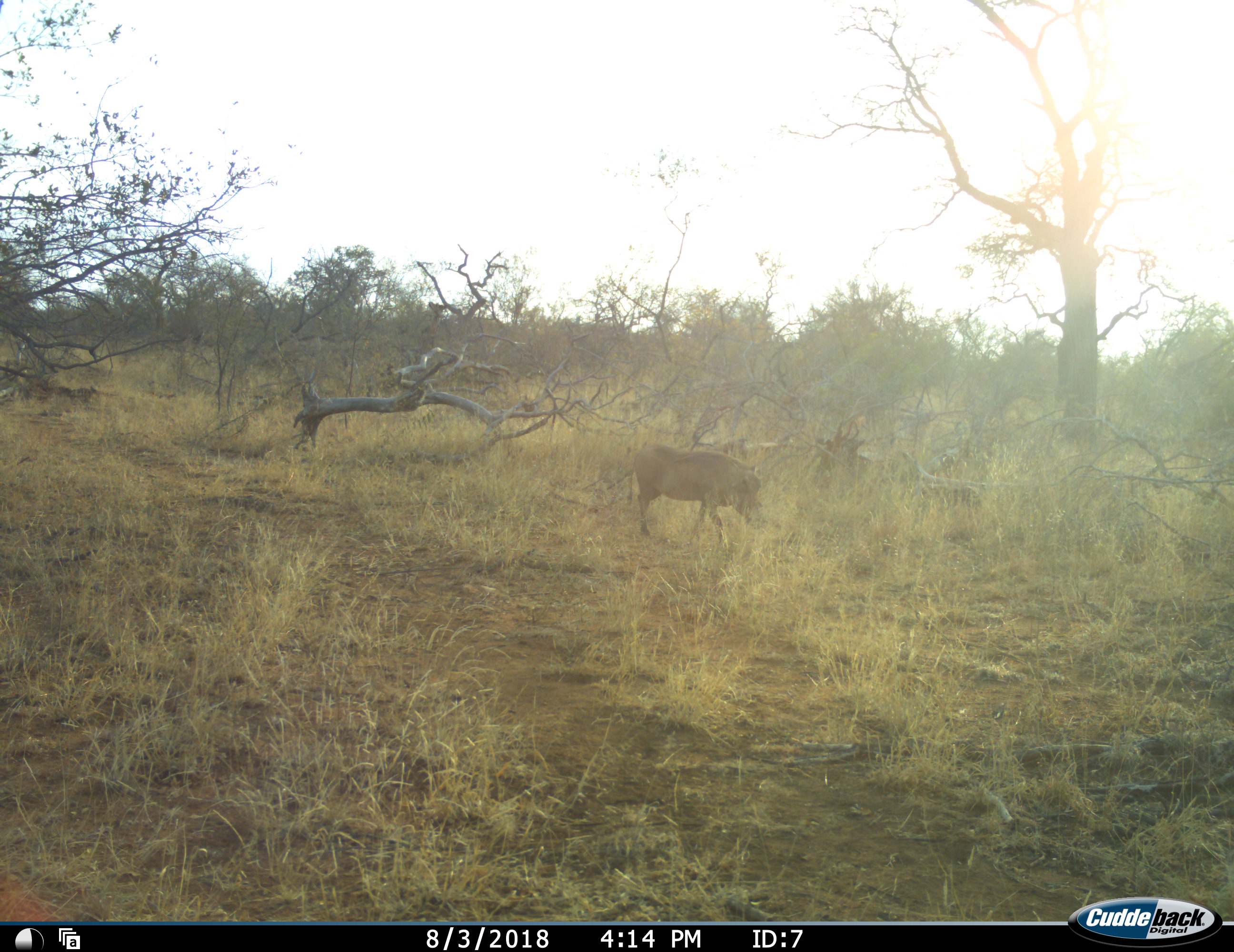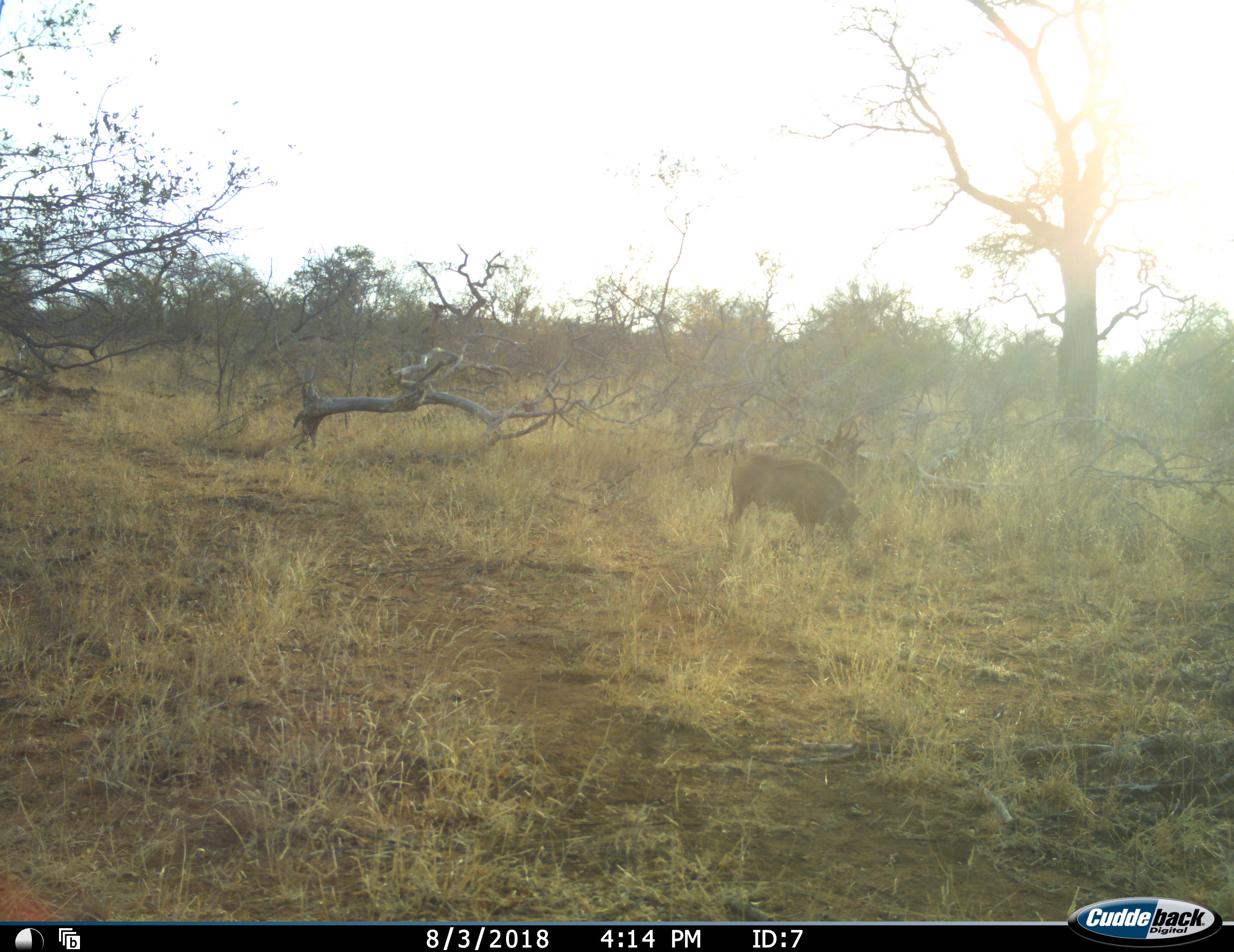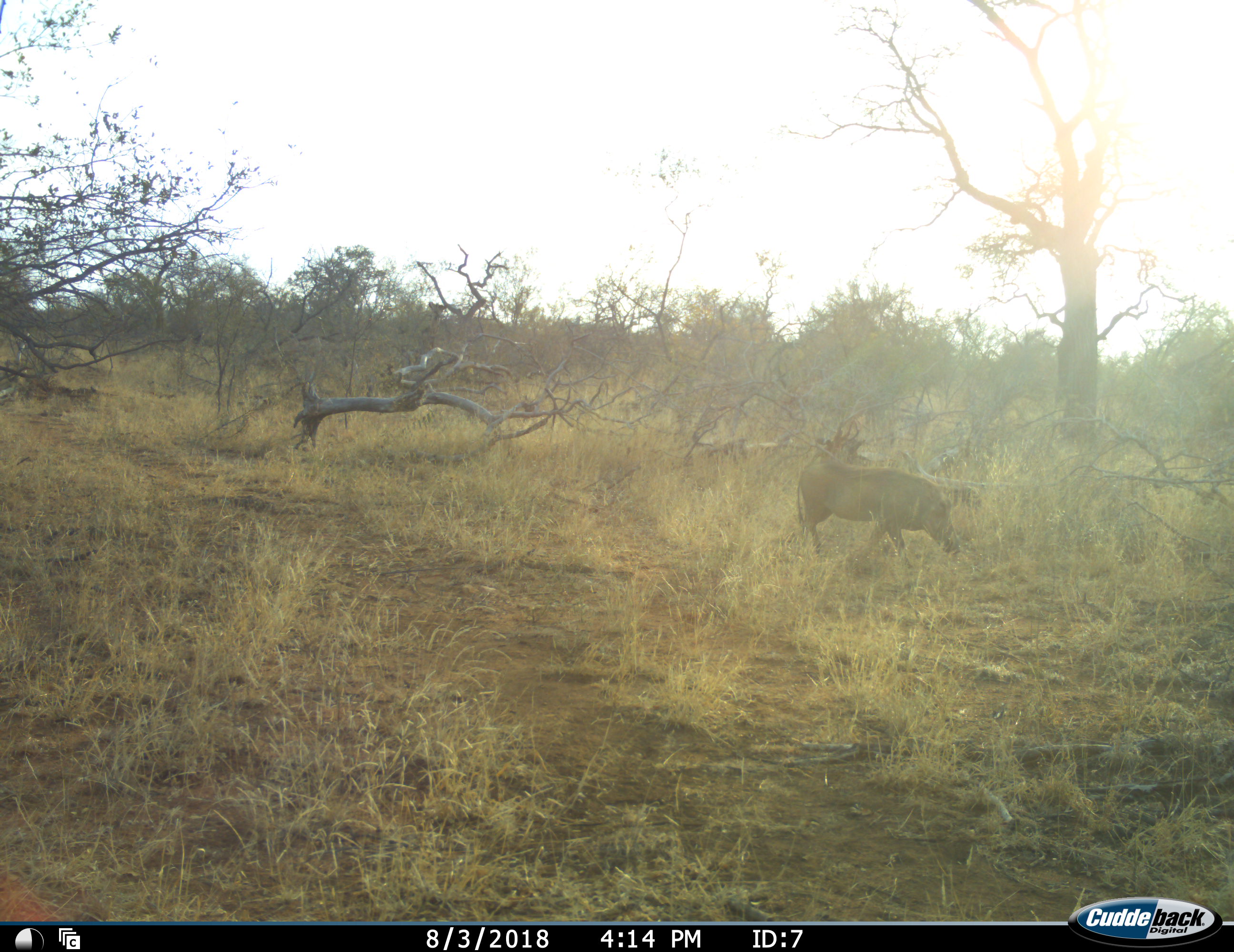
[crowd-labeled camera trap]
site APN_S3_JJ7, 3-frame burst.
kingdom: Animalia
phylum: Chordata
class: Mammalia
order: Artiodactyla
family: Suidae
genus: Phacochoerus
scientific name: Phacochoerus africanus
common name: warthog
Warthog (Phacochoerus africanus), count 1. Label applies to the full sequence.